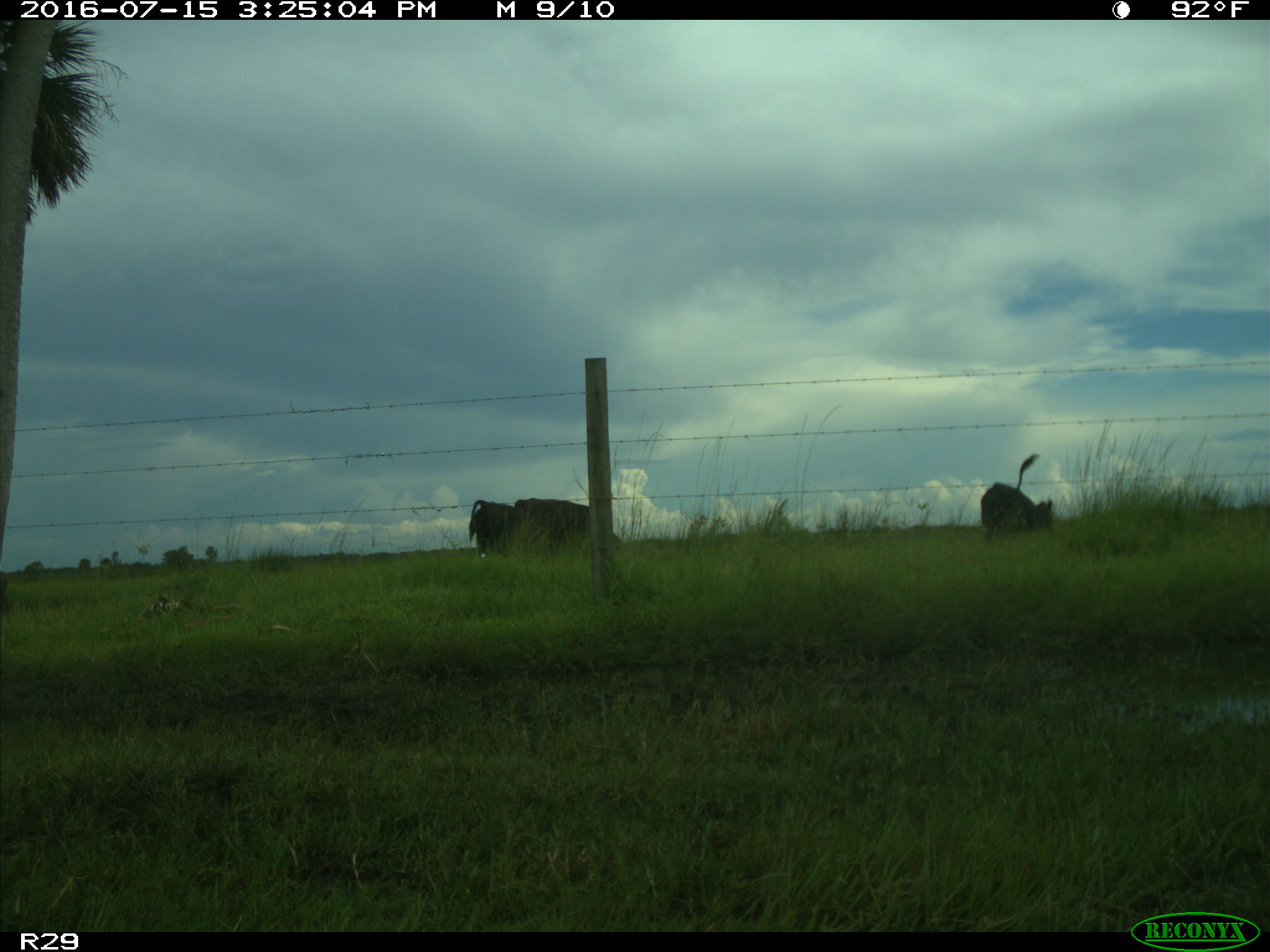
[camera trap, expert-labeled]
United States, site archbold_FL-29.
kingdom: Animalia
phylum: Chordata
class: Mammalia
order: Artiodactyla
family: Bovidae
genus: Bos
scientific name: Bos taurus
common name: domestic cow